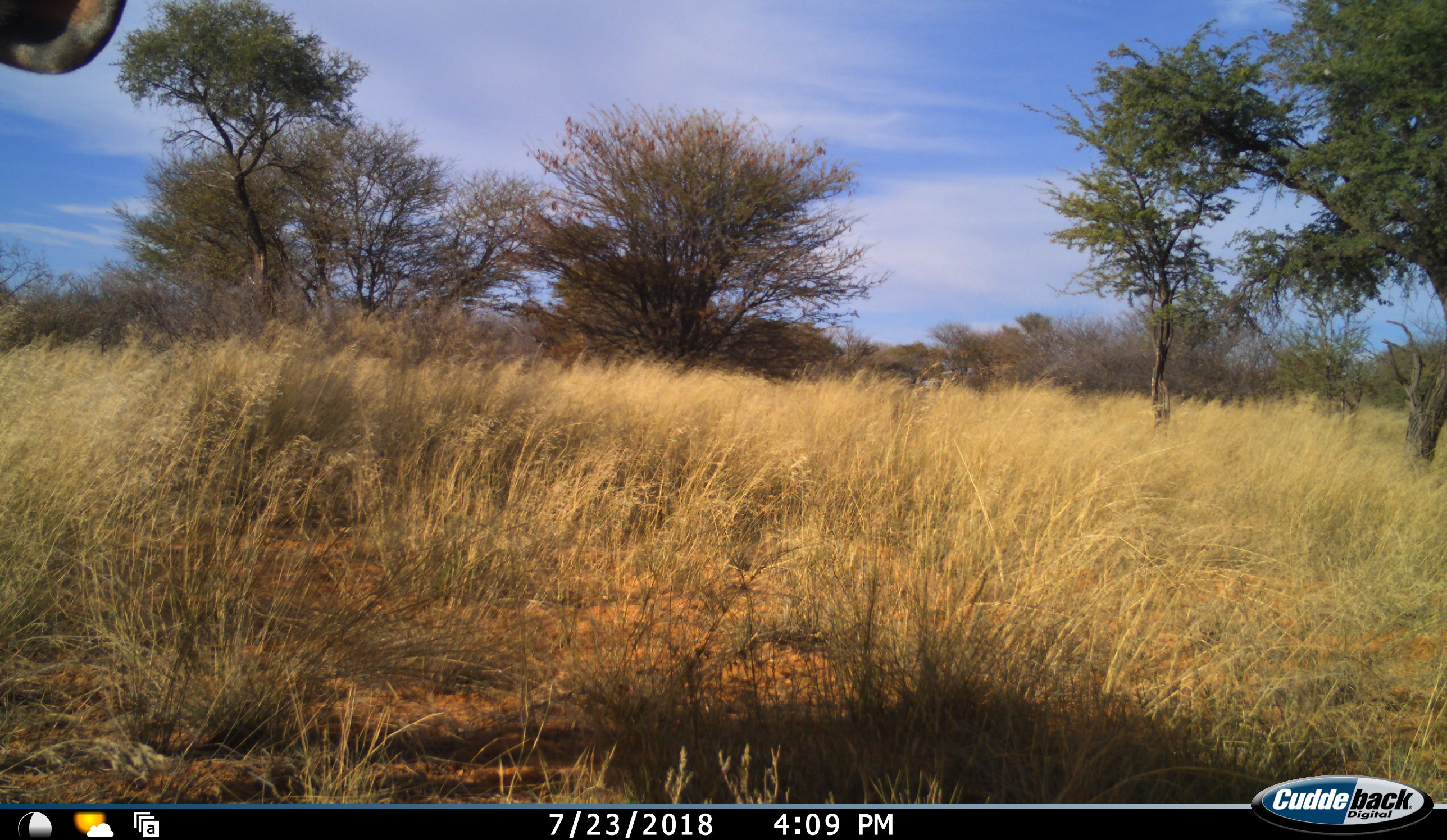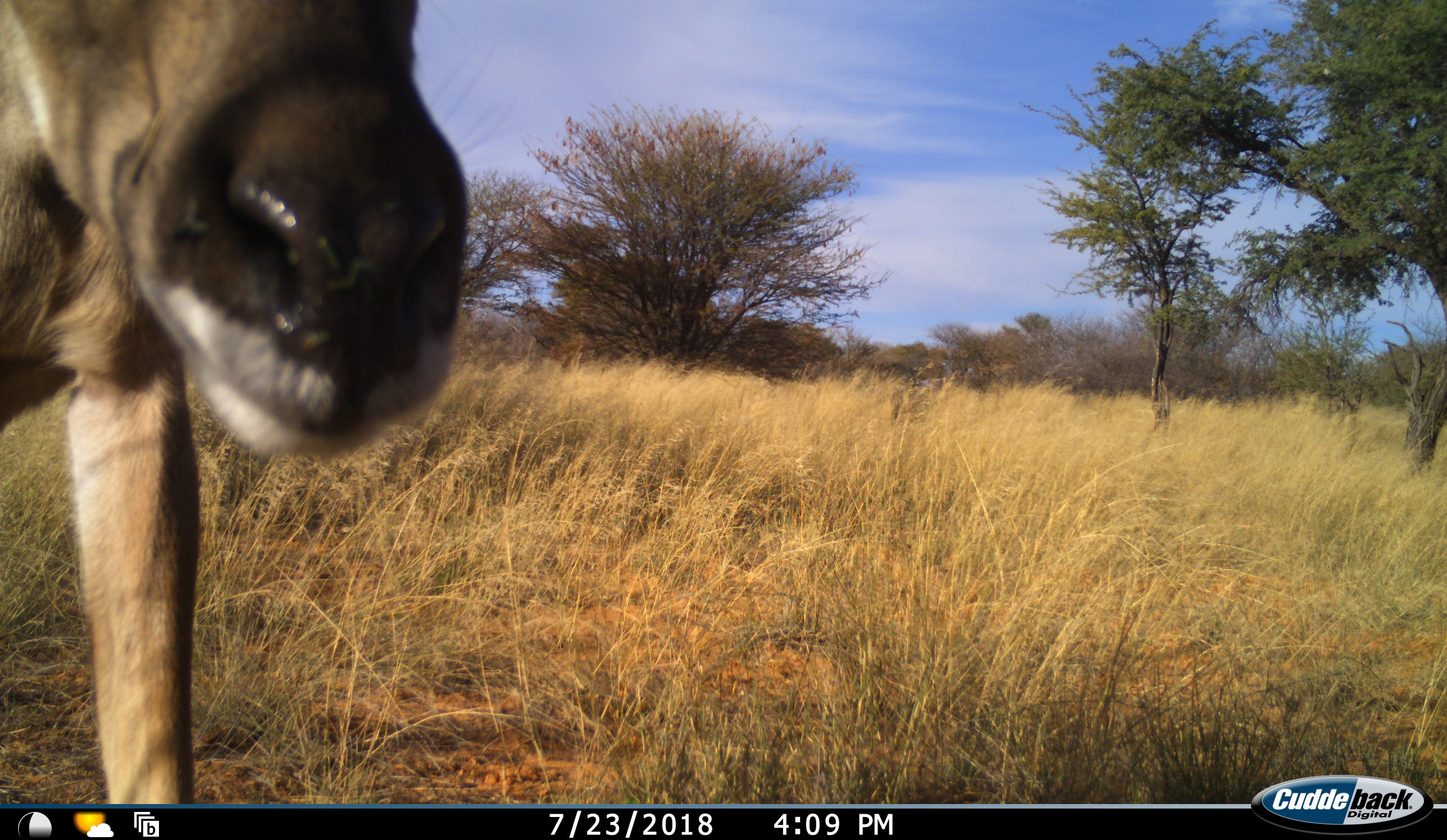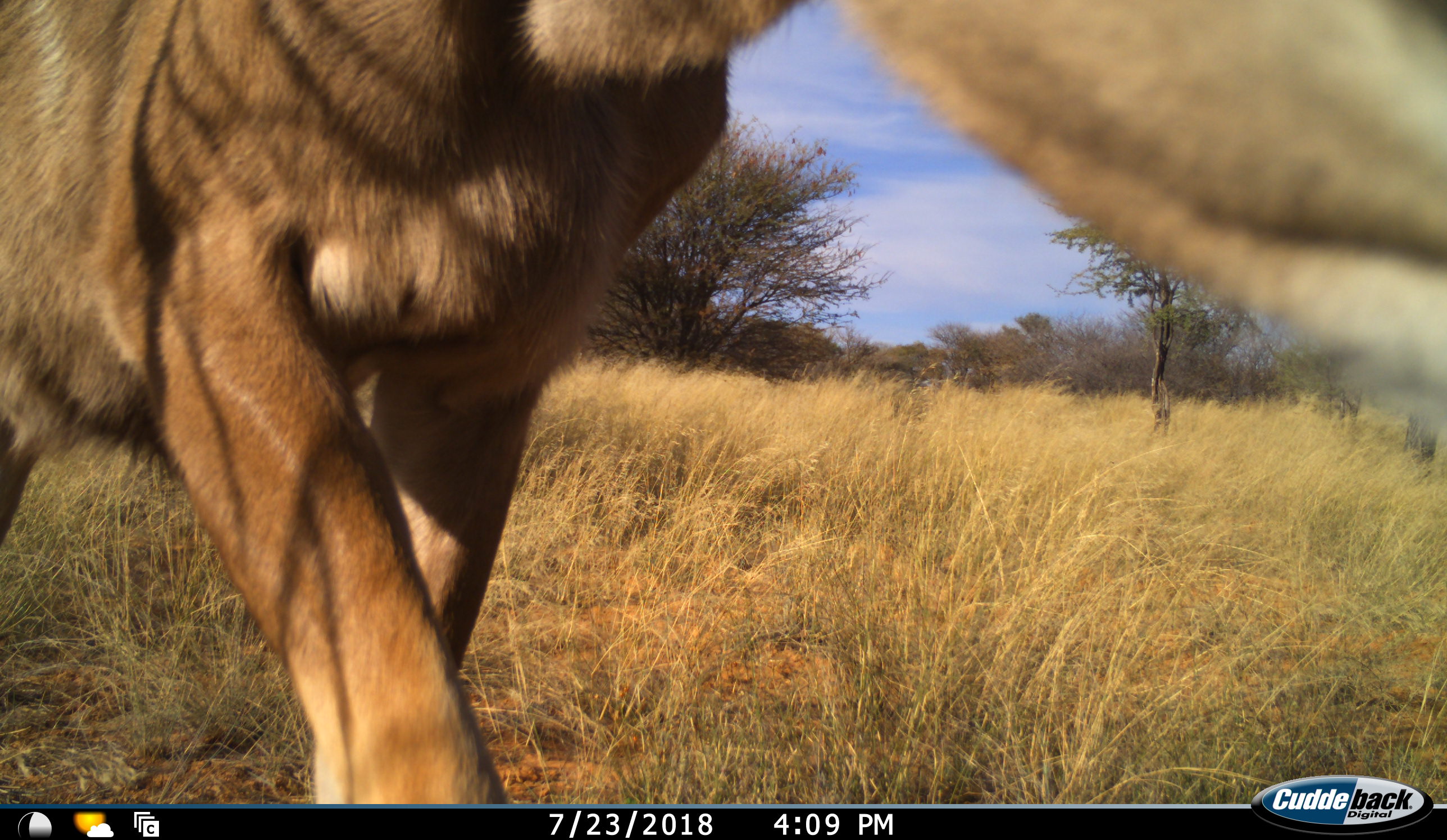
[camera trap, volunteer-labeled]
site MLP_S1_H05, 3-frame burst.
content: unidentified animal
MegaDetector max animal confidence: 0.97